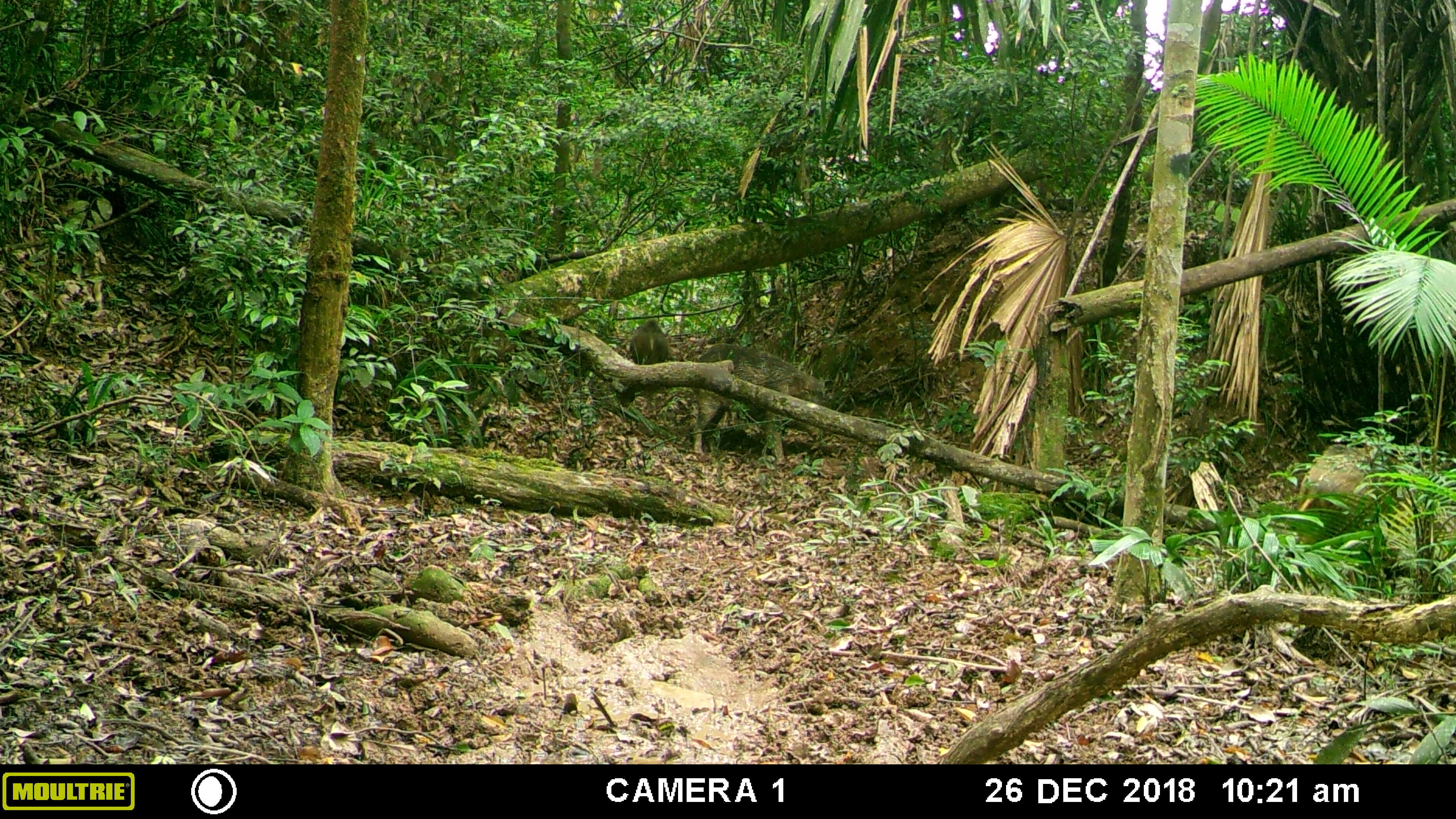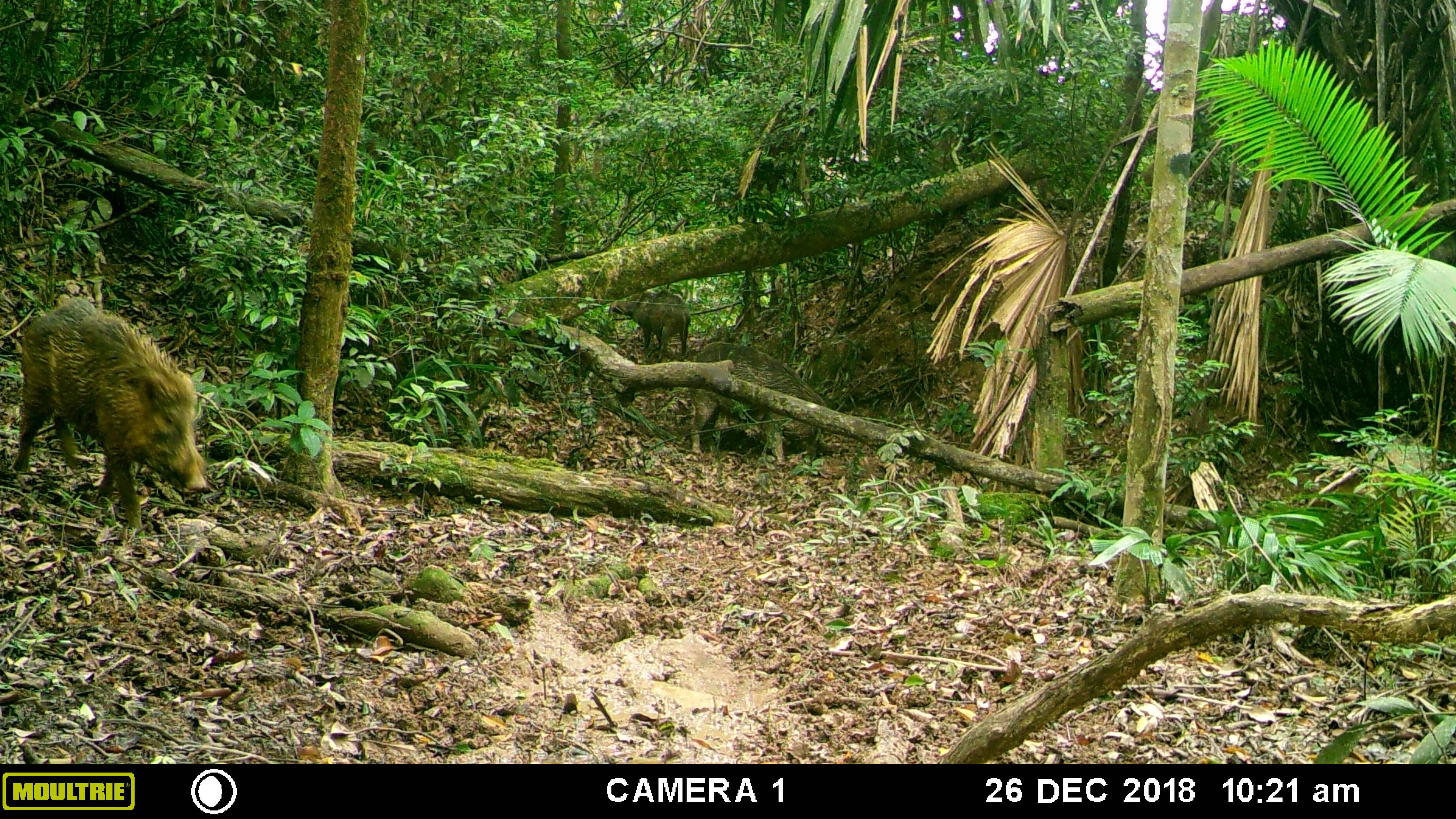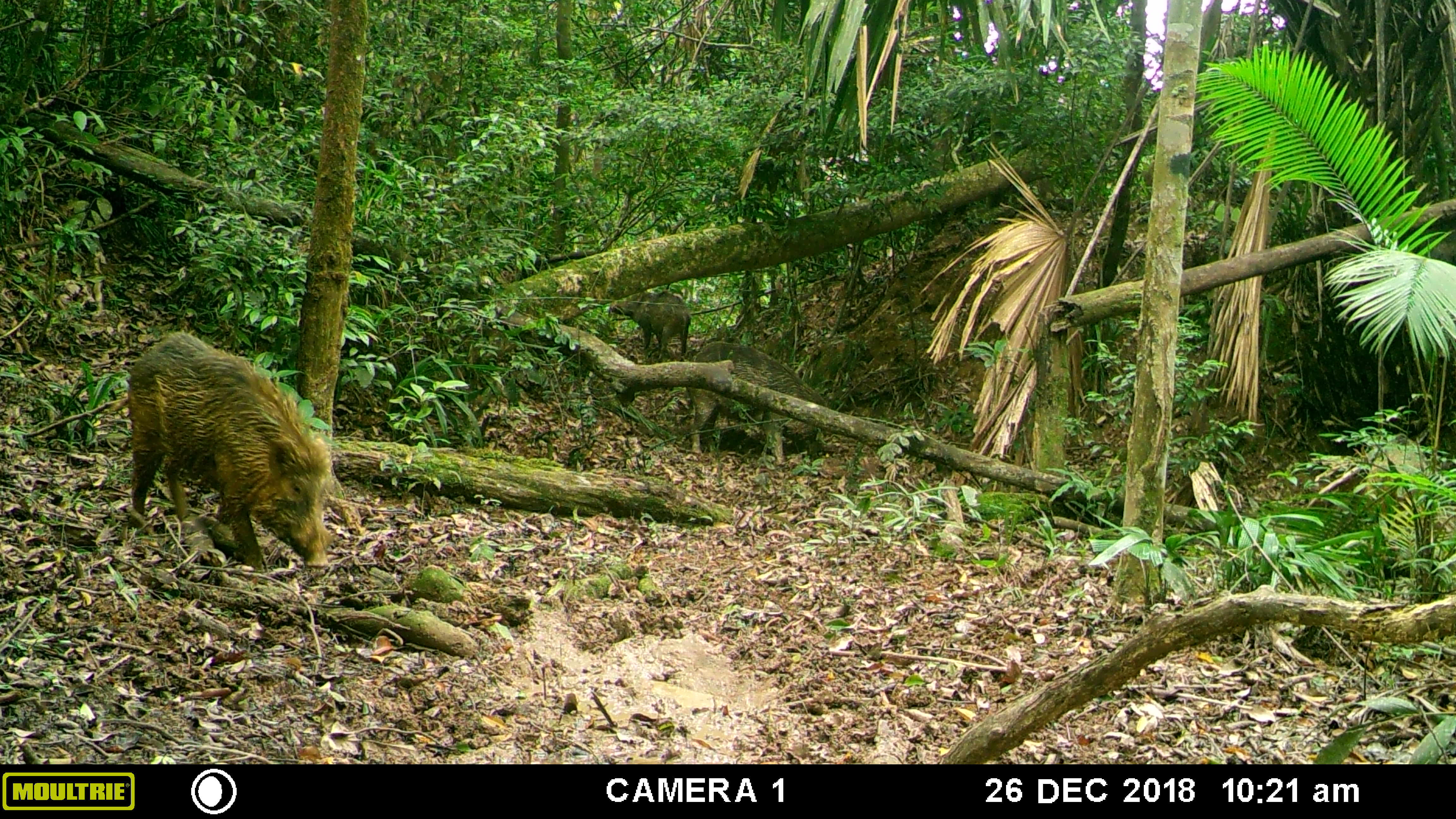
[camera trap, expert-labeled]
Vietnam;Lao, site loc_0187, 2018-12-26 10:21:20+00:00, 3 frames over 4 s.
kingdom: Animalia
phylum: Chordata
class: Mammalia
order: Artiodactyla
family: Suidae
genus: Sus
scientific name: Sus scrofa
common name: eurasian wild pig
Eurasian wild pig (Sus scrofa). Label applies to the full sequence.